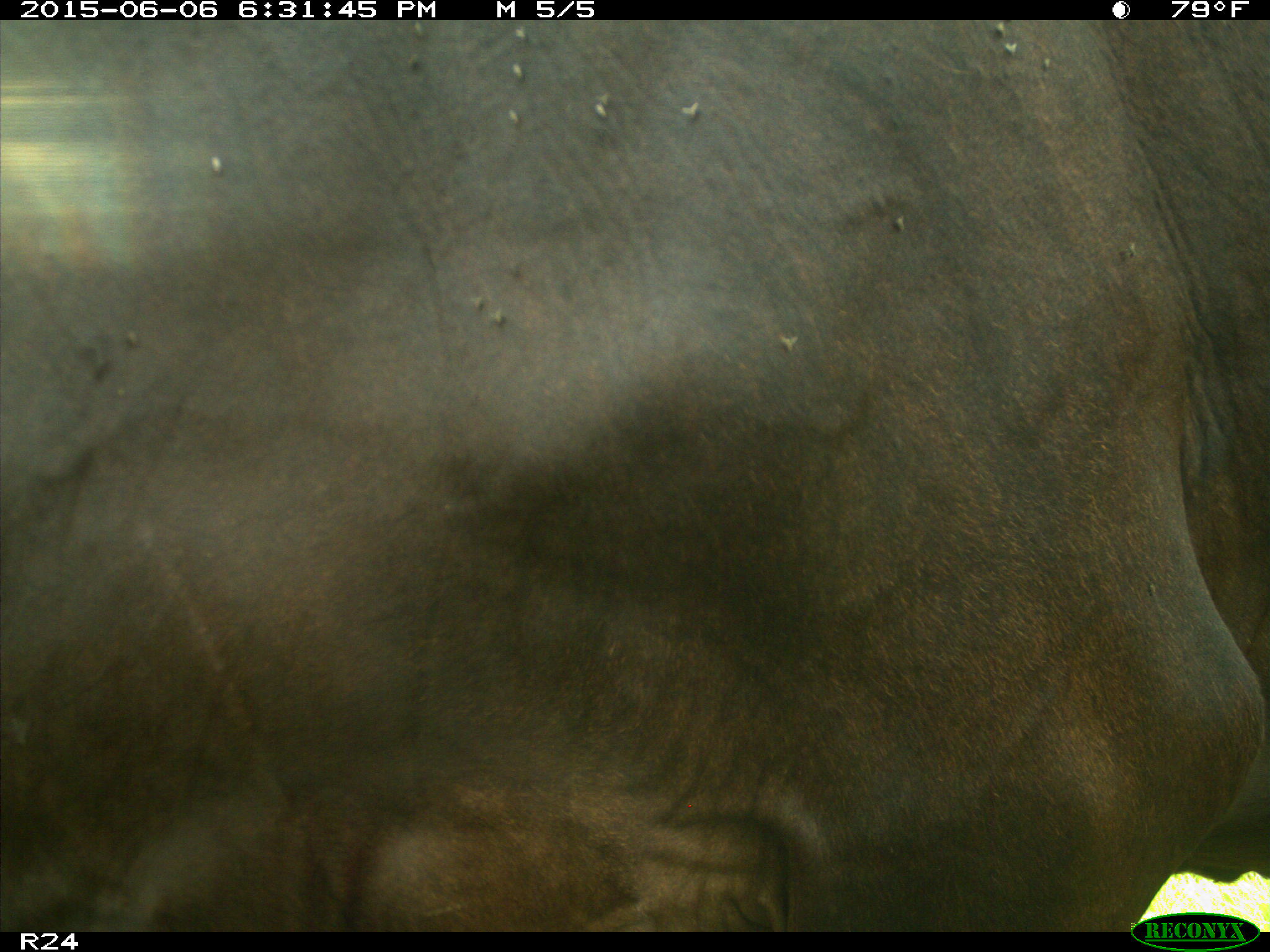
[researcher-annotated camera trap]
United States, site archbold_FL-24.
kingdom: Animalia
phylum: Chordata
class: Mammalia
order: Artiodactyla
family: Bovidae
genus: Bos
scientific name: Bos taurus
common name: domestic cow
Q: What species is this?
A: Bos taurus (domestic cow).